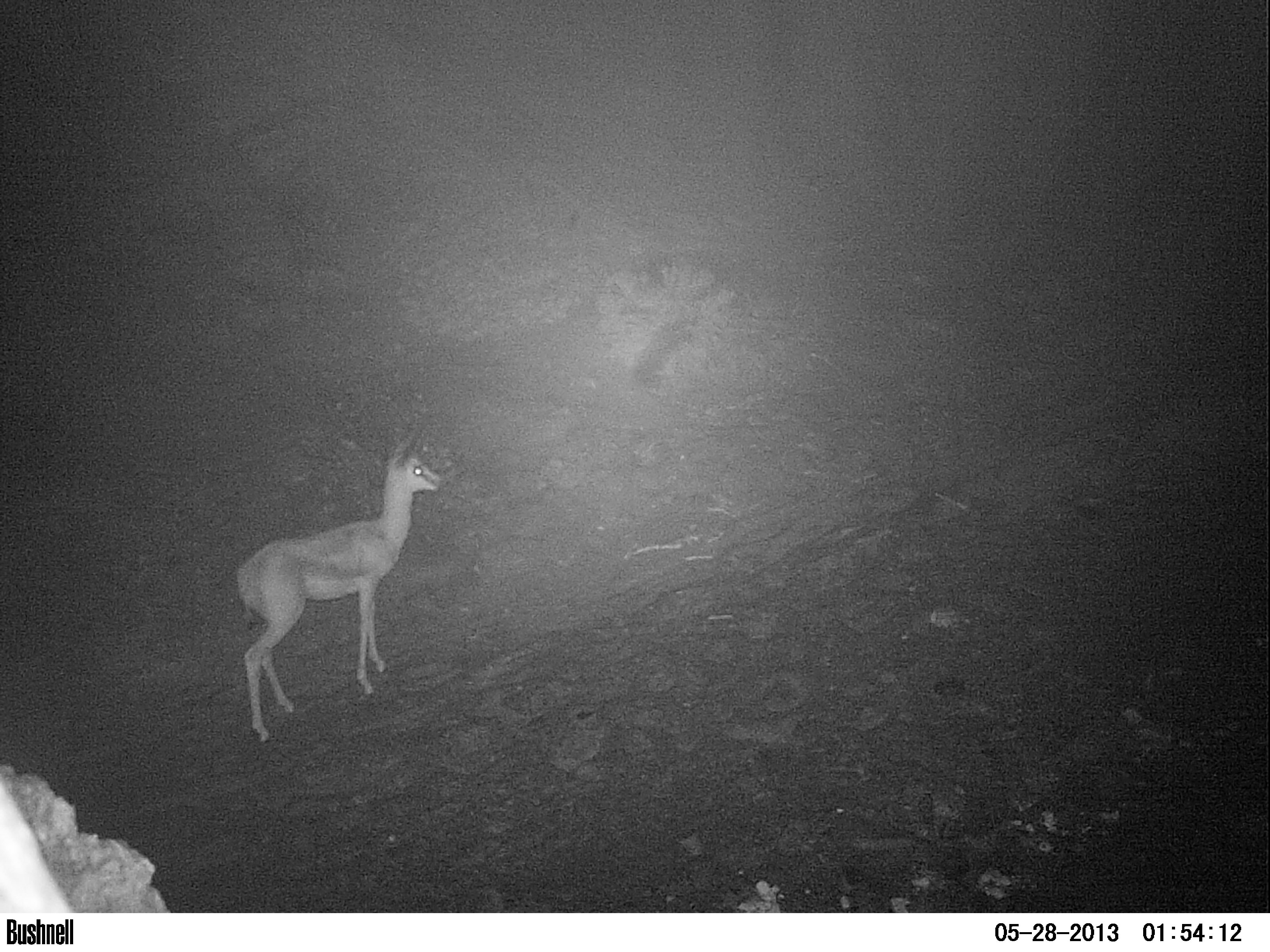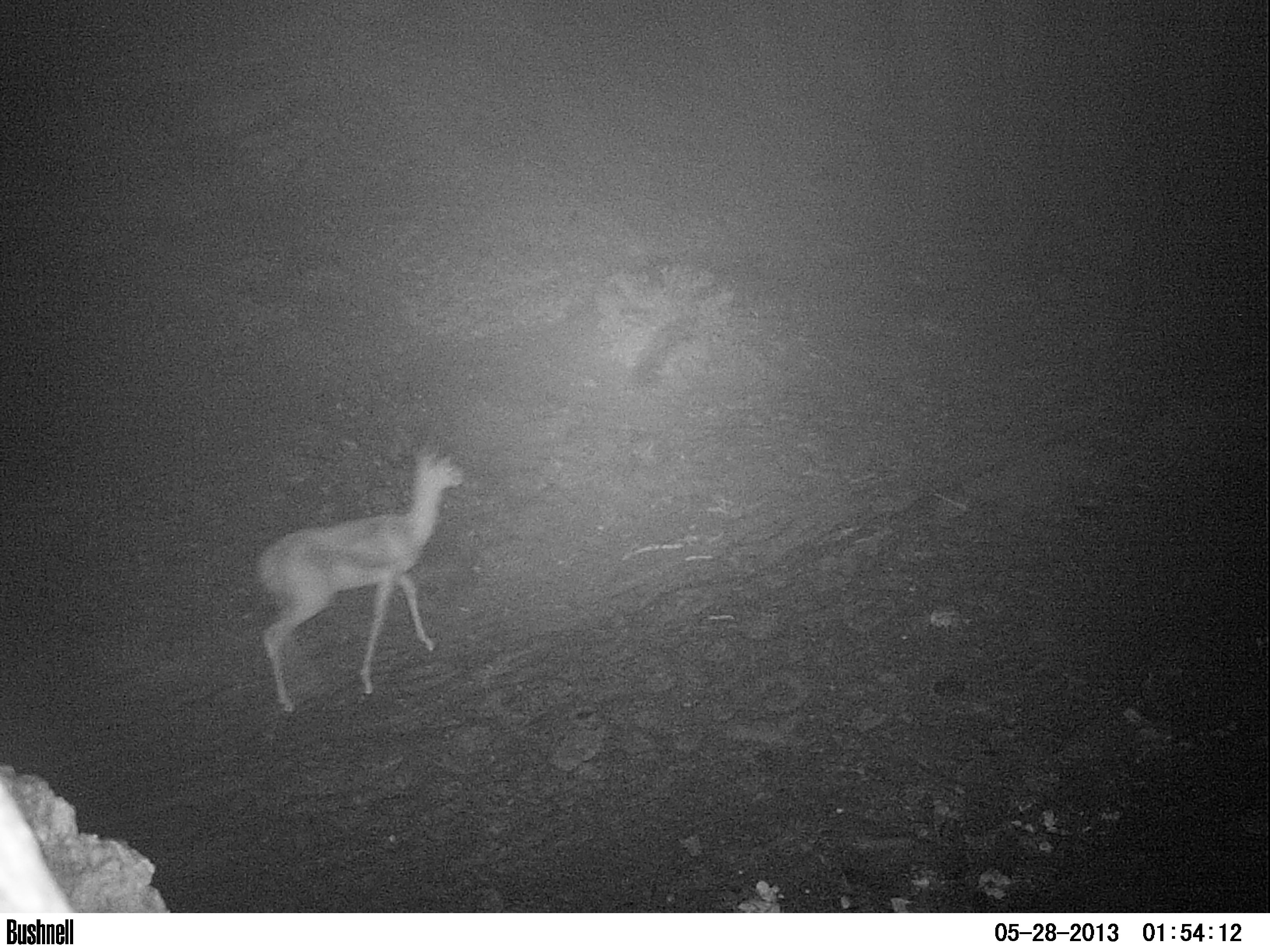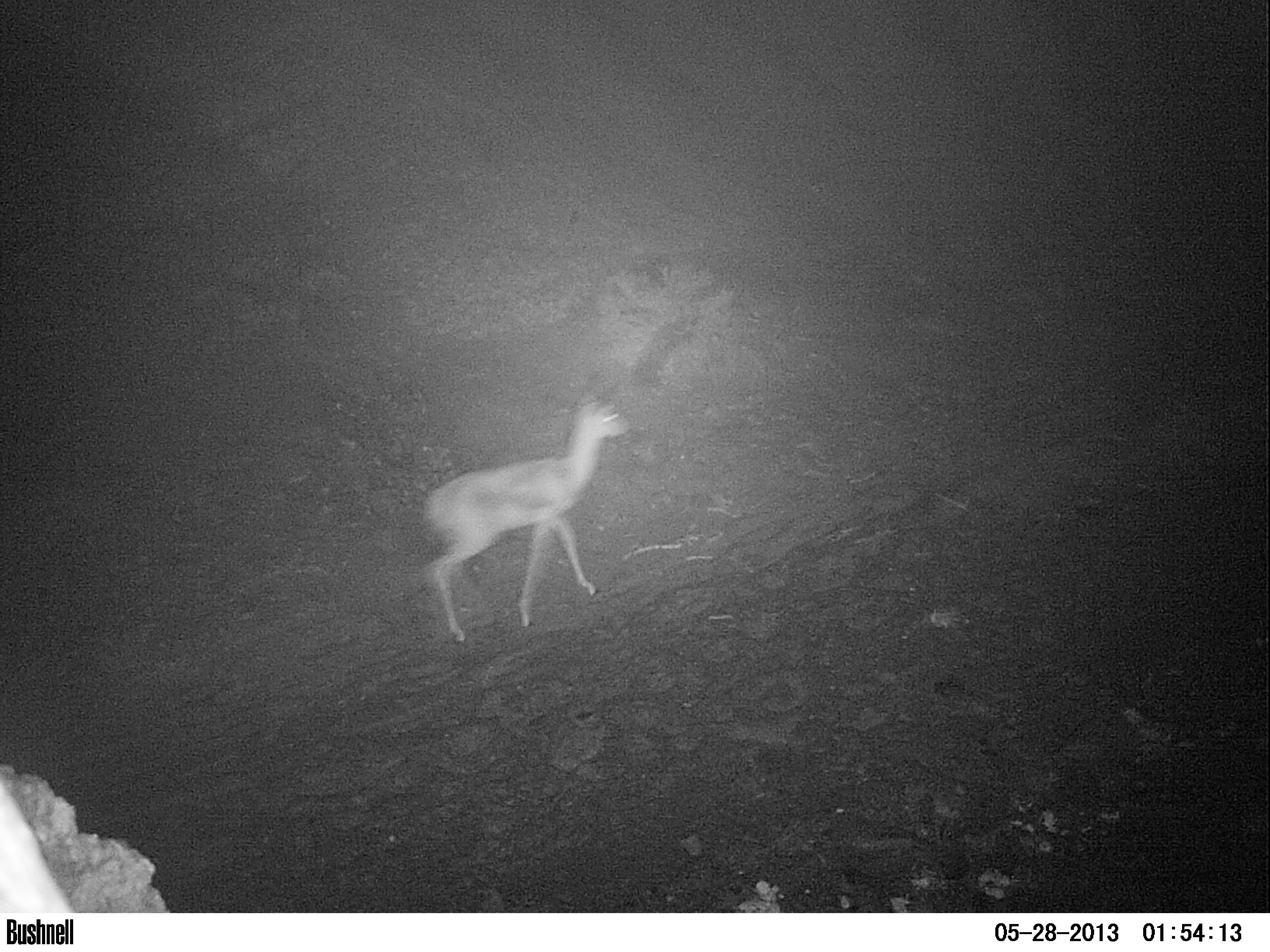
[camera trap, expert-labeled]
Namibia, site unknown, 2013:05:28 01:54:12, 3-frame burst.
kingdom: Animalia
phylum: Chordata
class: Mammalia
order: Artiodactyla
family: Bovidae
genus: Antidorcas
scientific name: Antidorcas marsupialis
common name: springbok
Antidorcas marsupialis (springbok).